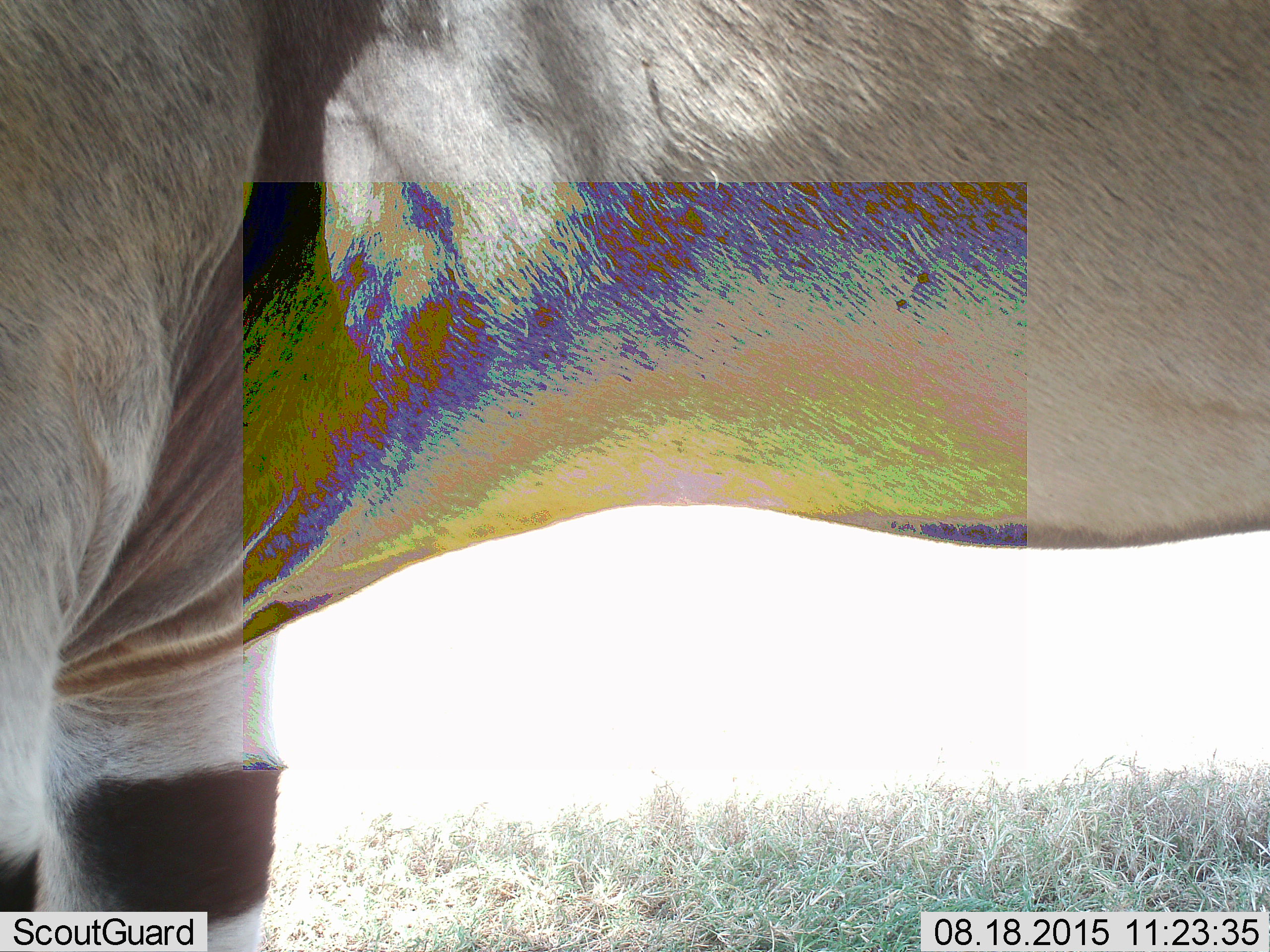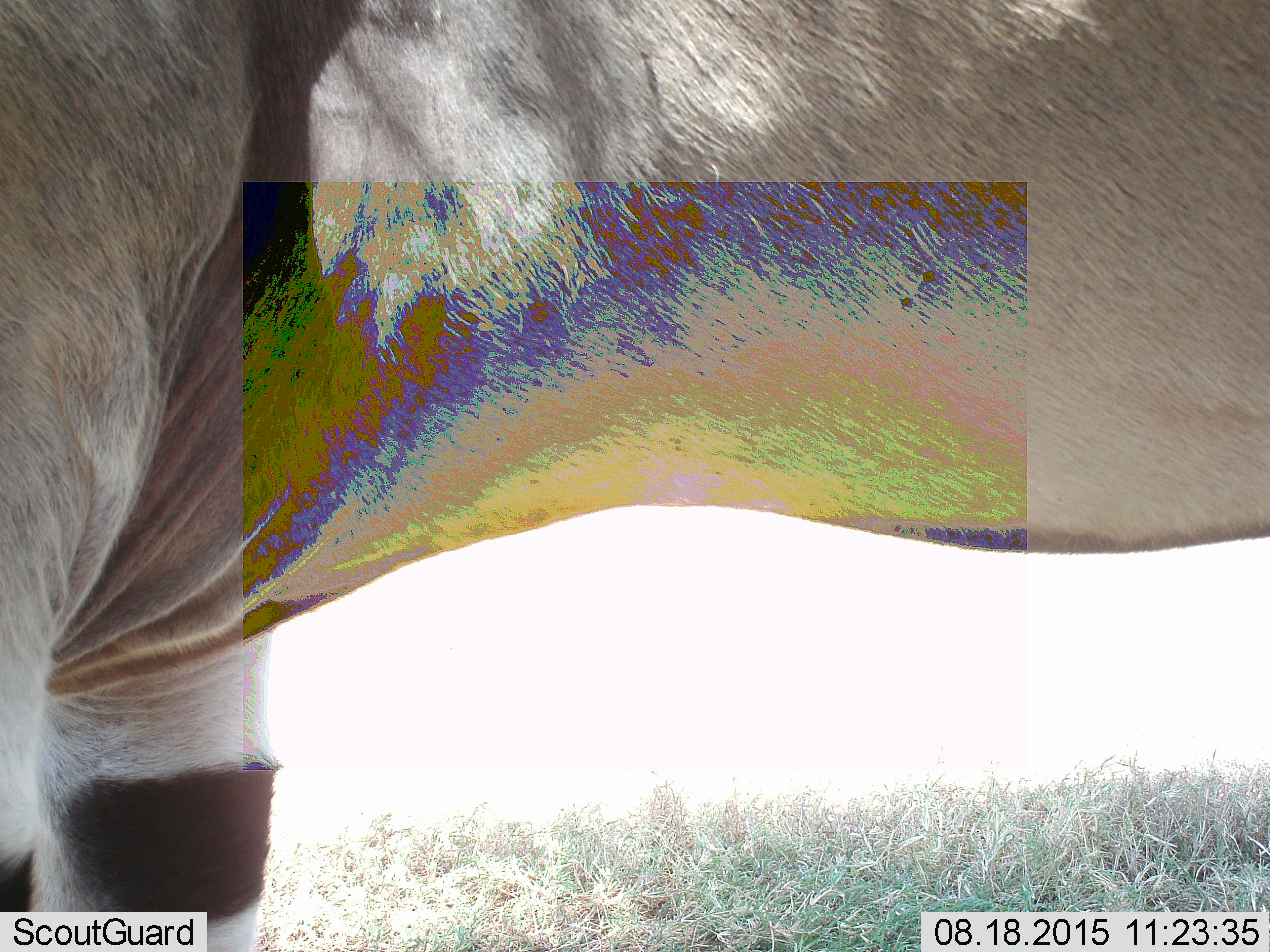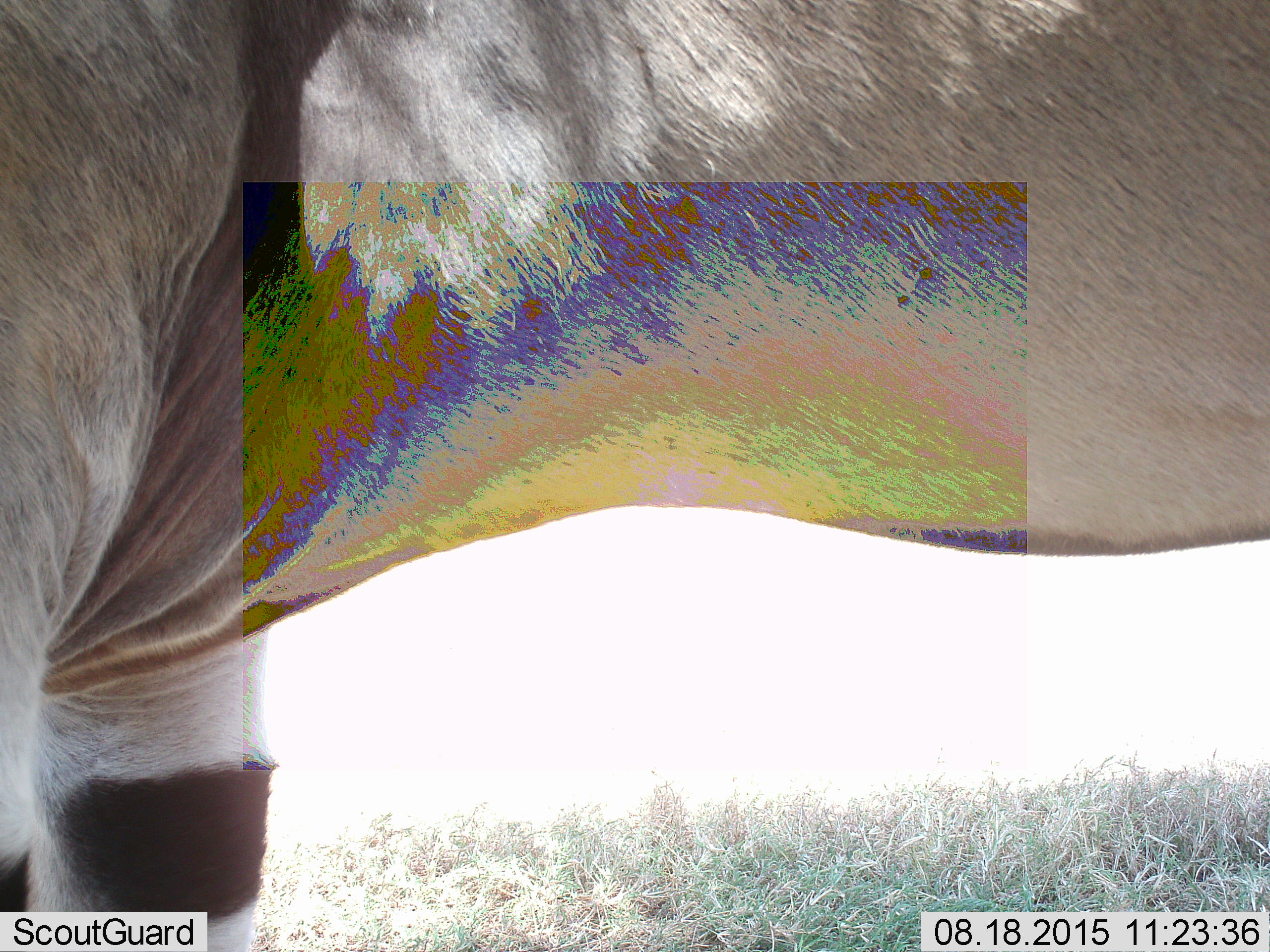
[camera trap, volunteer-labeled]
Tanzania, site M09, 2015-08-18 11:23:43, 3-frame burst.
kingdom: Animalia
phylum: Chordata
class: Mammalia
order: Artiodactyla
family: Bovidae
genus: Tragelaphus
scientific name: Tragelaphus oryx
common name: eland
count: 1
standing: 100%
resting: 0%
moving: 0%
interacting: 0%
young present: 0%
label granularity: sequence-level